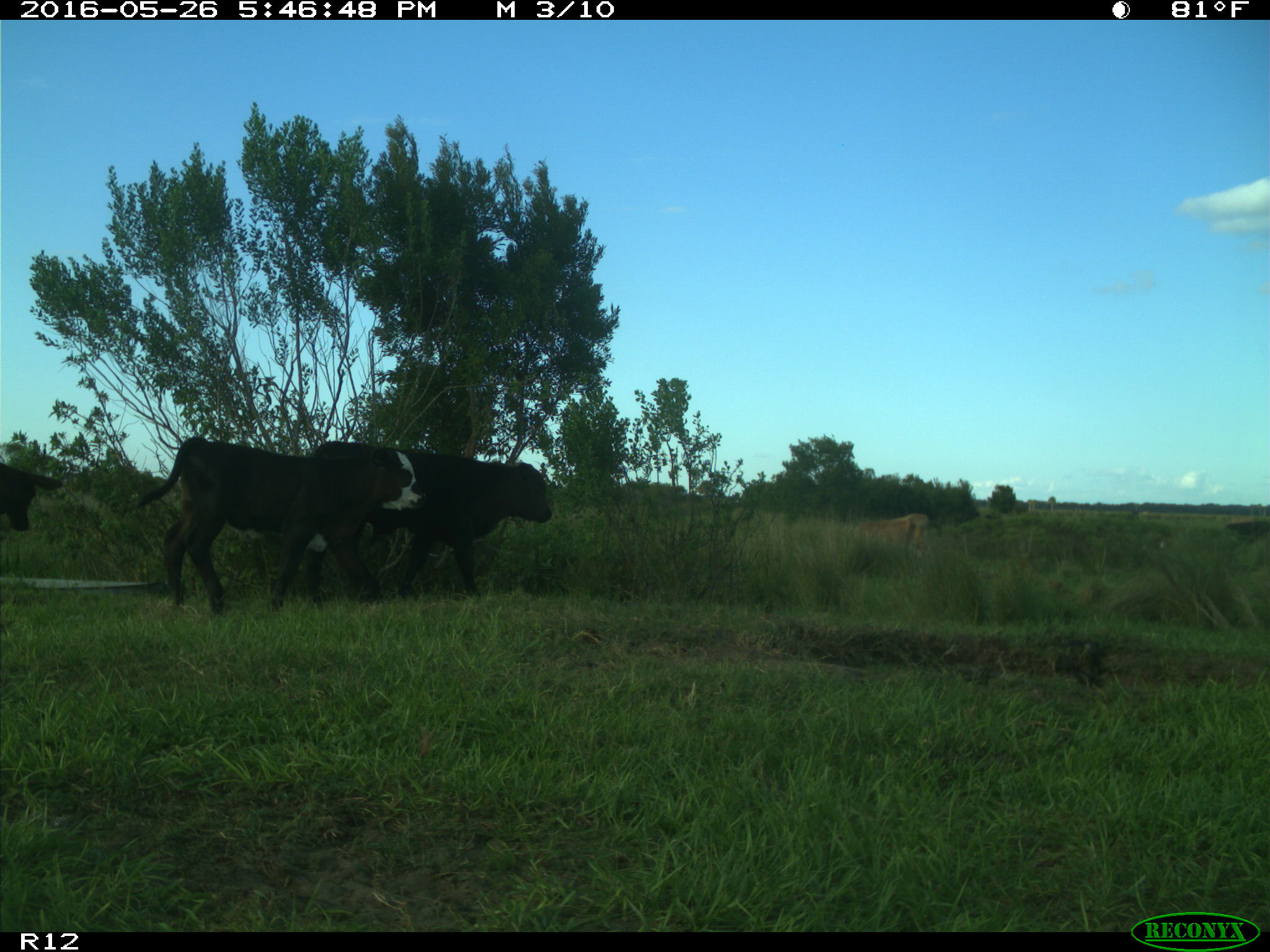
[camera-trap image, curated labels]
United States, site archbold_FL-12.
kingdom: Animalia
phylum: Chordata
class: Mammalia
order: Artiodactyla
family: Bovidae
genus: Bos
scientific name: Bos taurus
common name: domestic cow